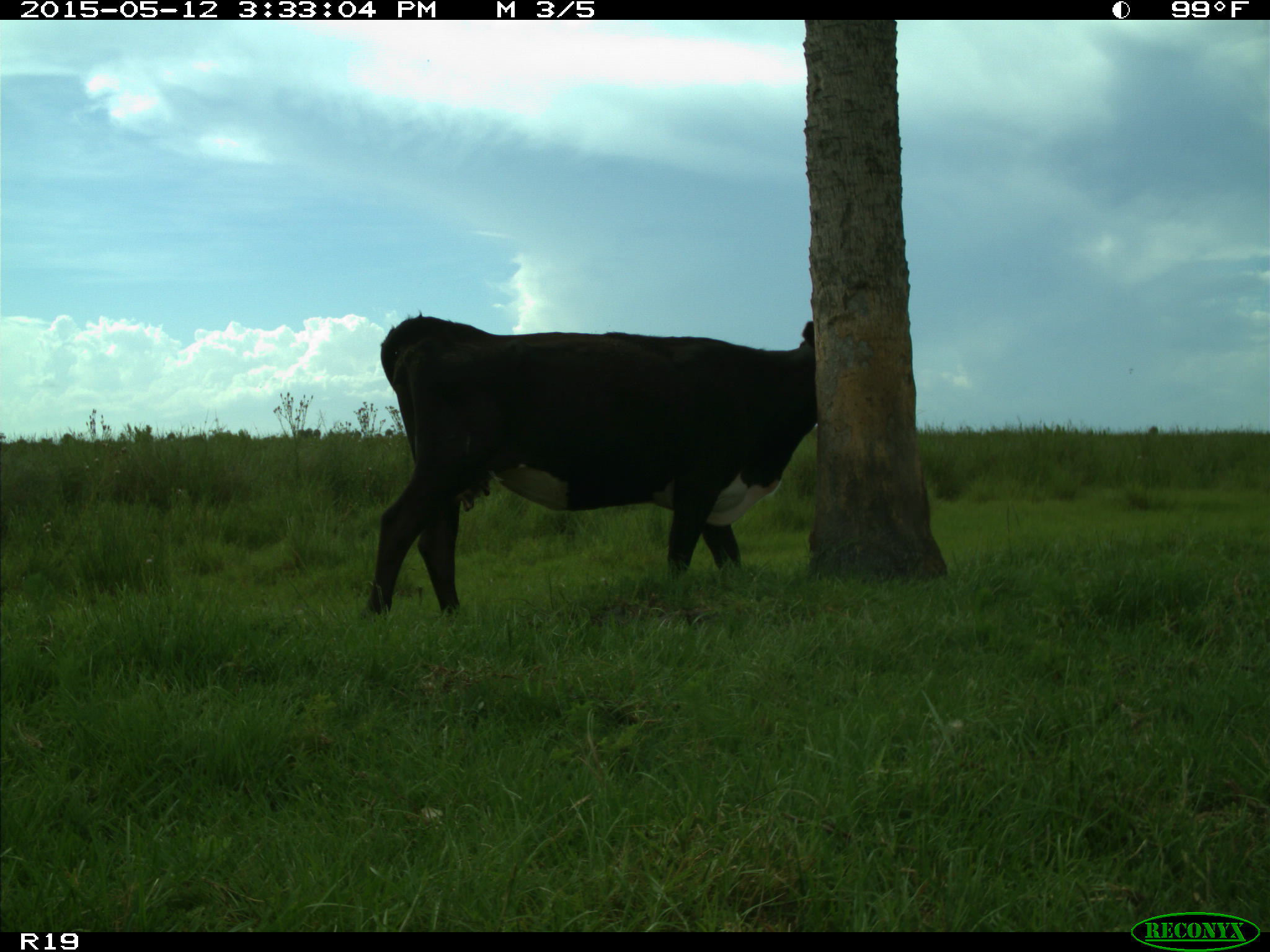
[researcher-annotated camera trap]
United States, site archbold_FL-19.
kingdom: Animalia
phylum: Chordata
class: Mammalia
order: Artiodactyla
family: Bovidae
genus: Bos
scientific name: Bos taurus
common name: domestic cow